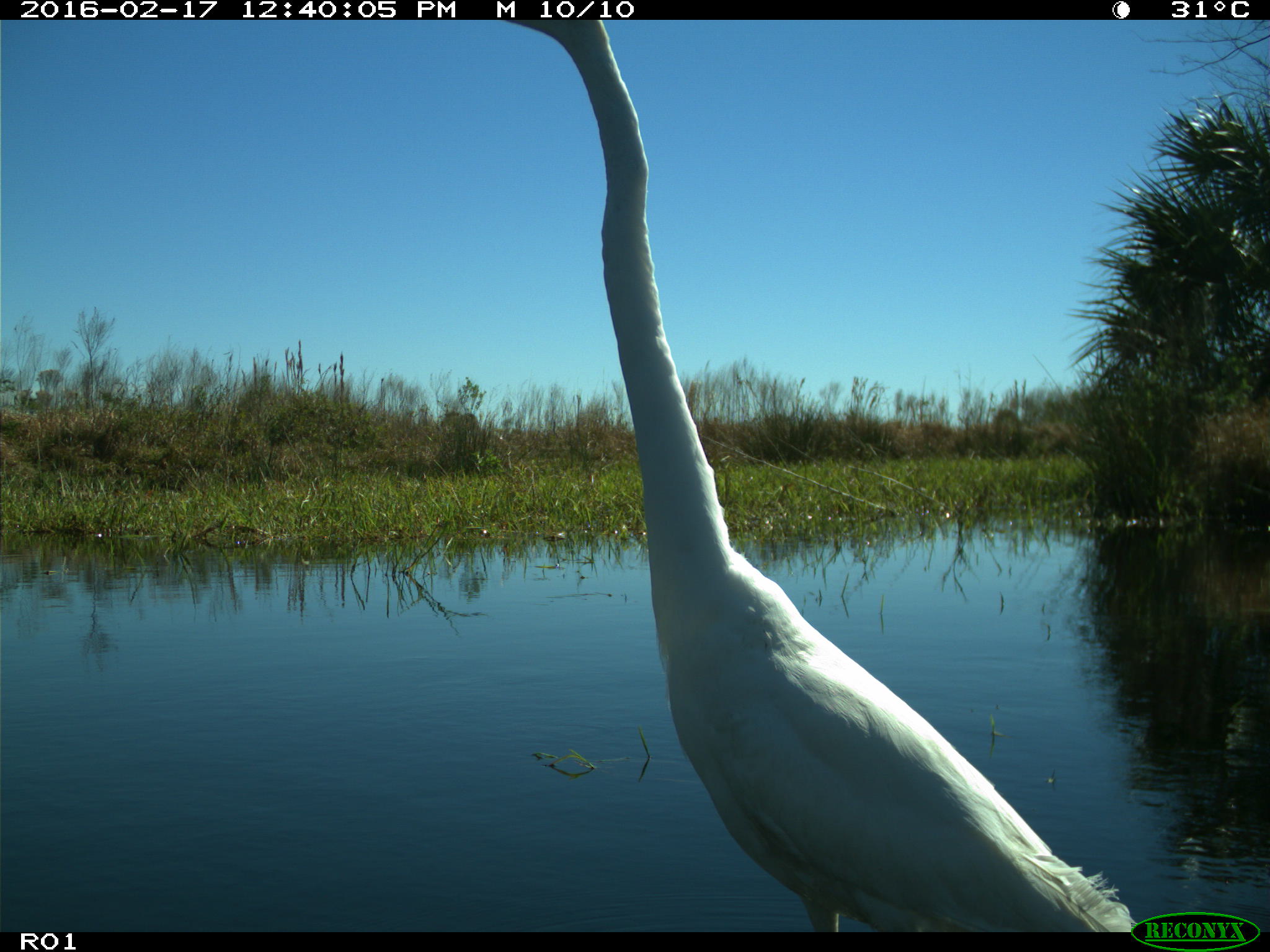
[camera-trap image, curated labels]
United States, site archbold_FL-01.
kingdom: Animalia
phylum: Chordata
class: Aves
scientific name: Aves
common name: birds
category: unidentified bird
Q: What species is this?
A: Unidentified bird (birds) (Aves).